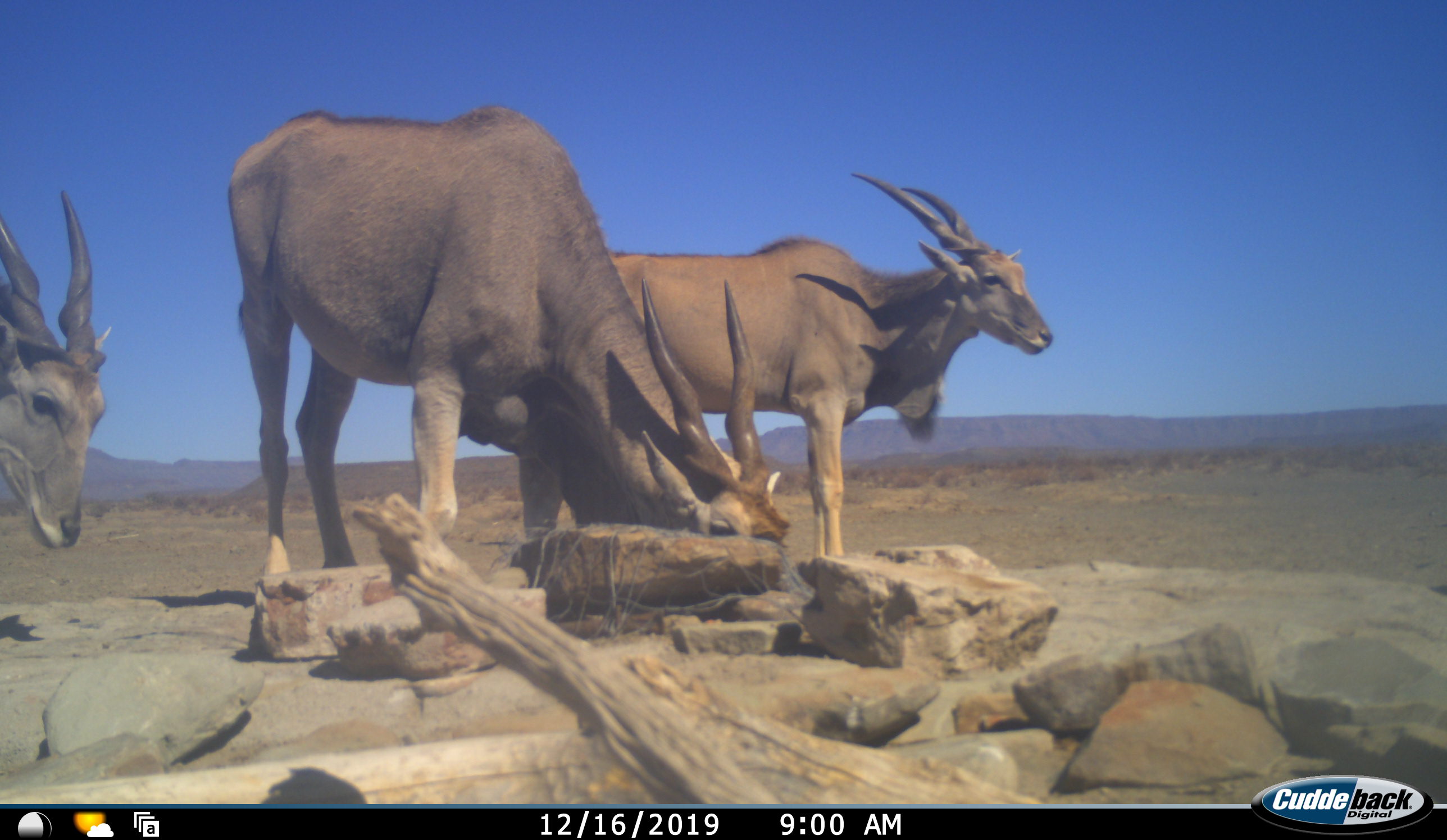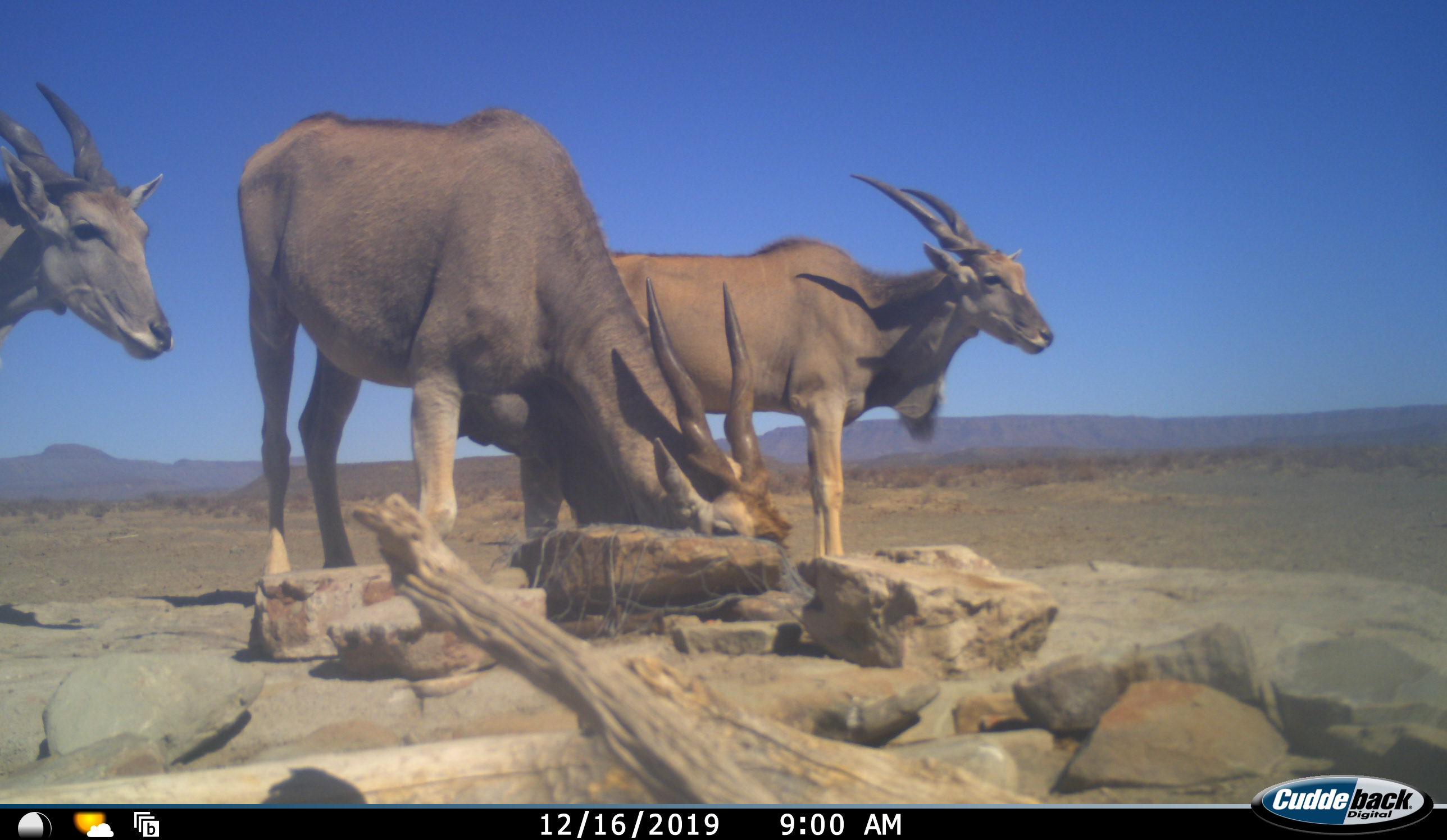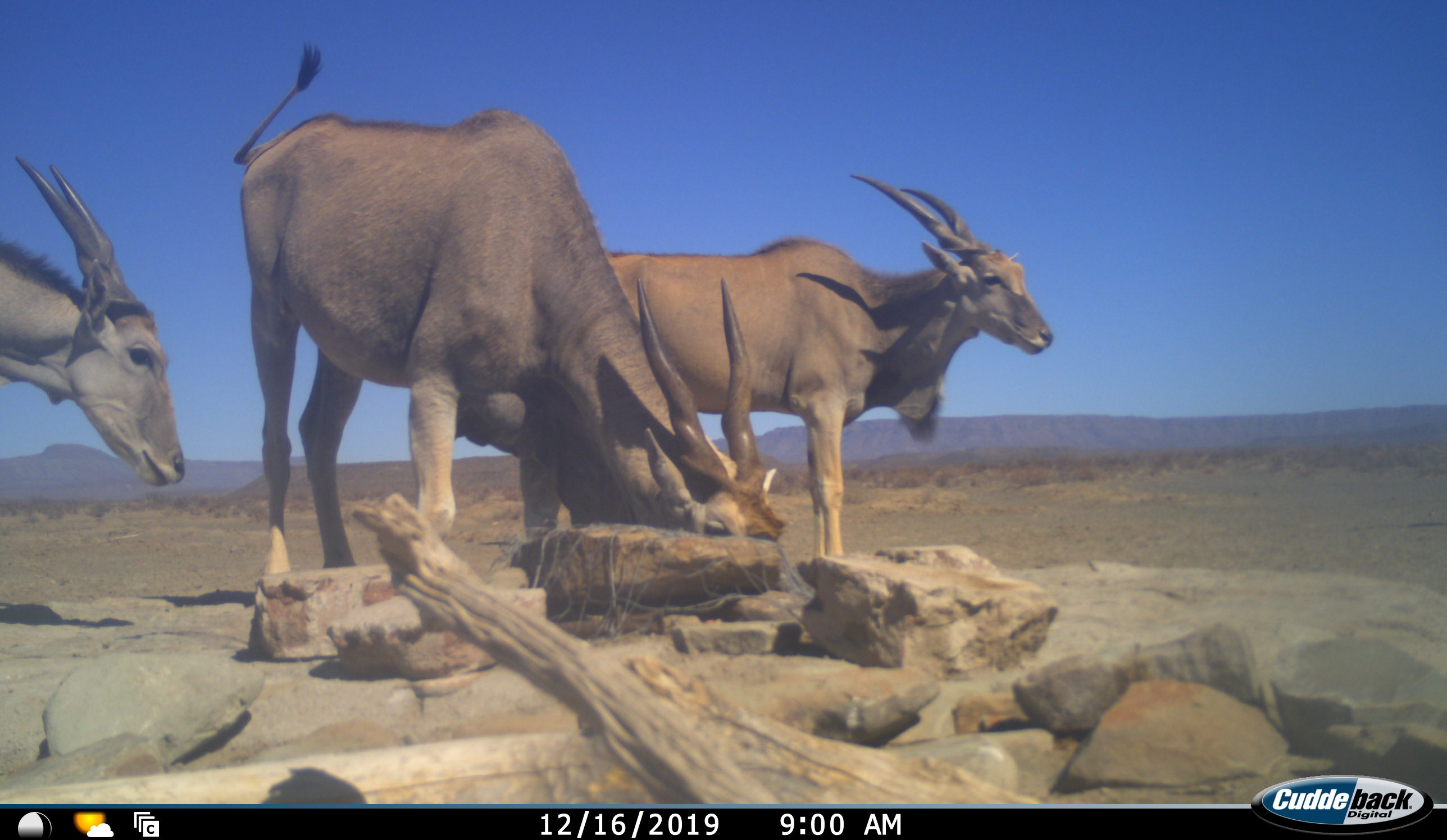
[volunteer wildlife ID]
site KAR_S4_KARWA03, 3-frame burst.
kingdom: Animalia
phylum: Chordata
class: Mammalia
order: Artiodactyla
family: Bovidae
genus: Tragelaphus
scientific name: Tragelaphus oryx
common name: eland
Eland (Tragelaphus oryx), count 3. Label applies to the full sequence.